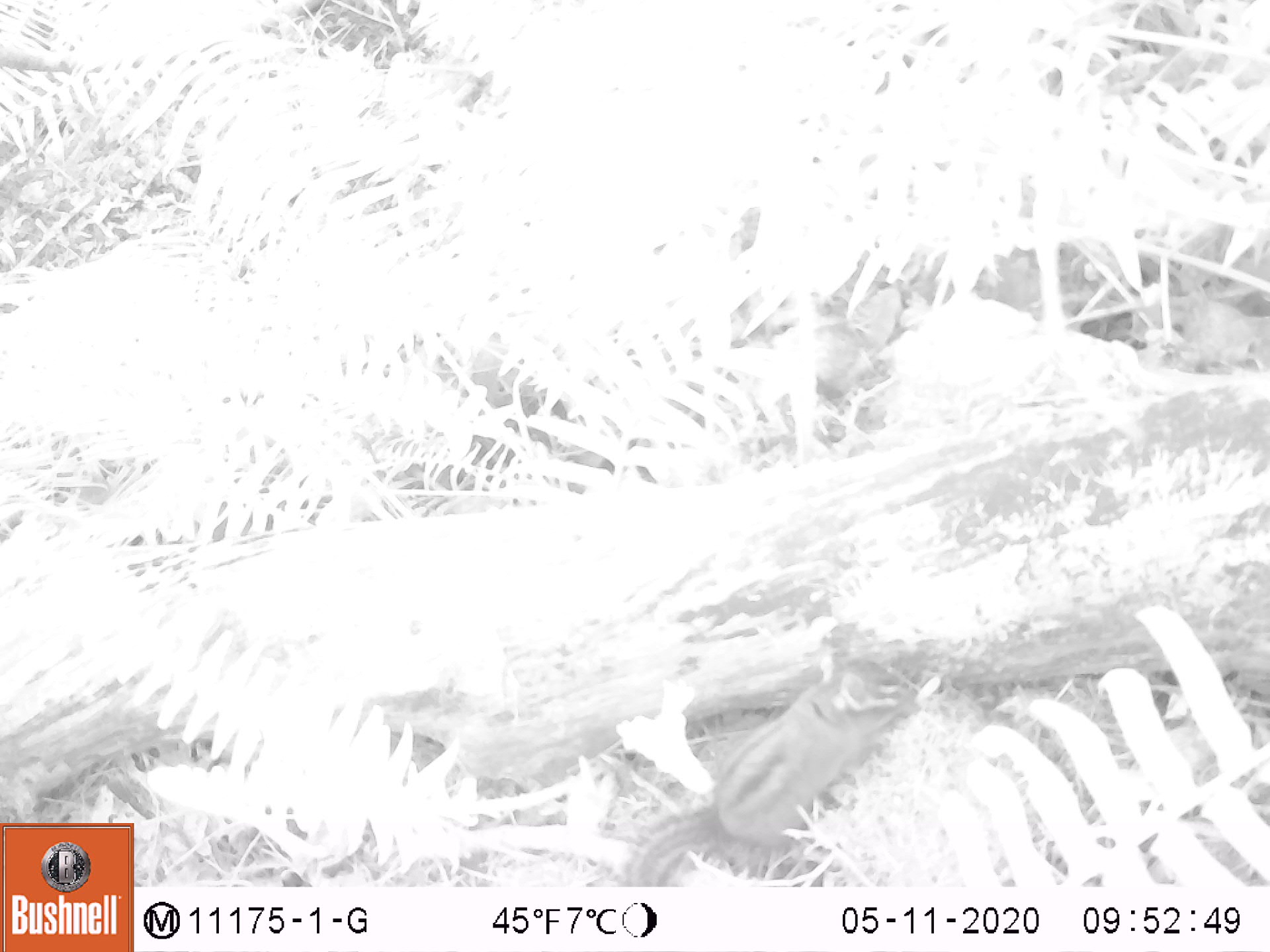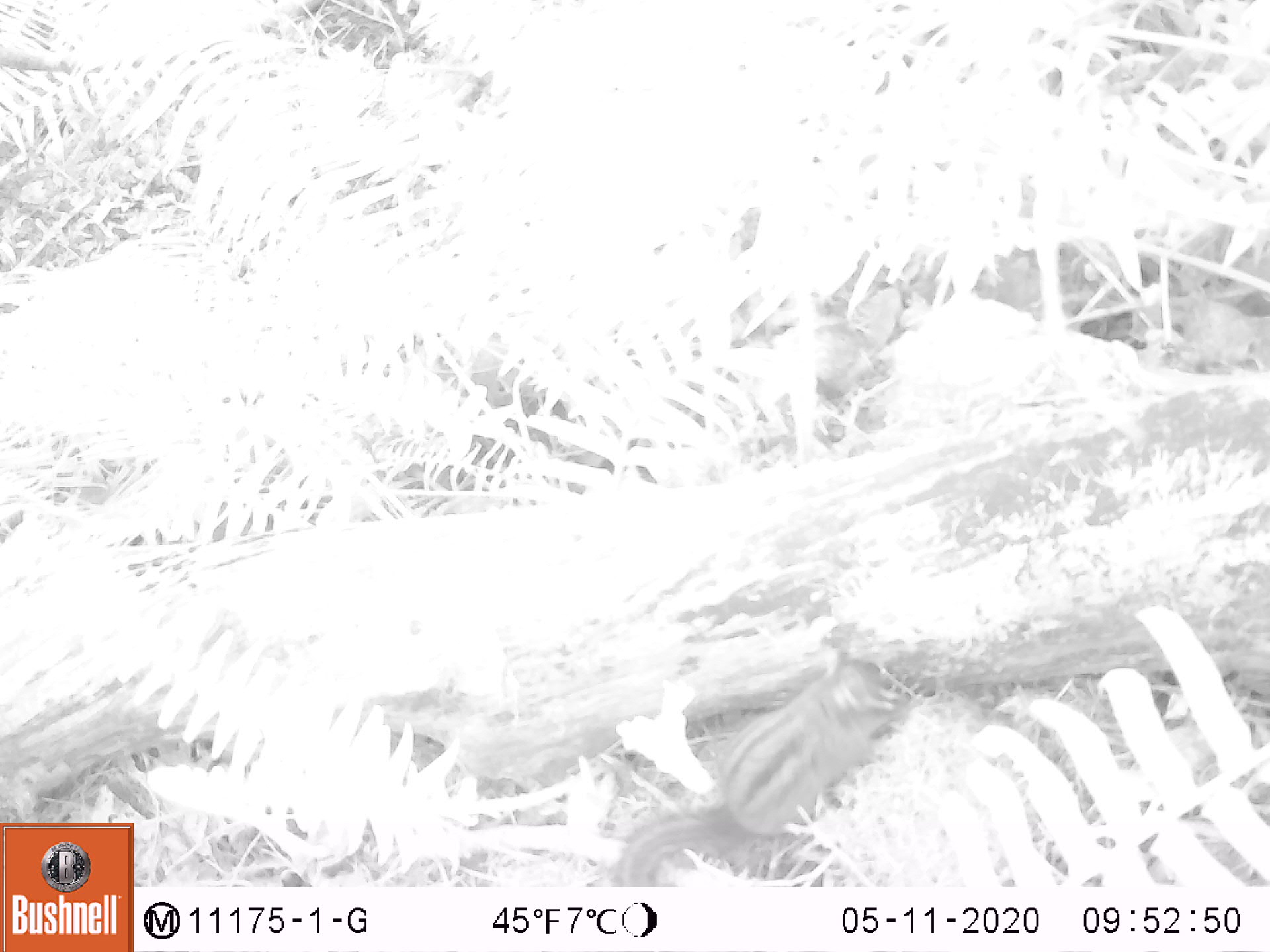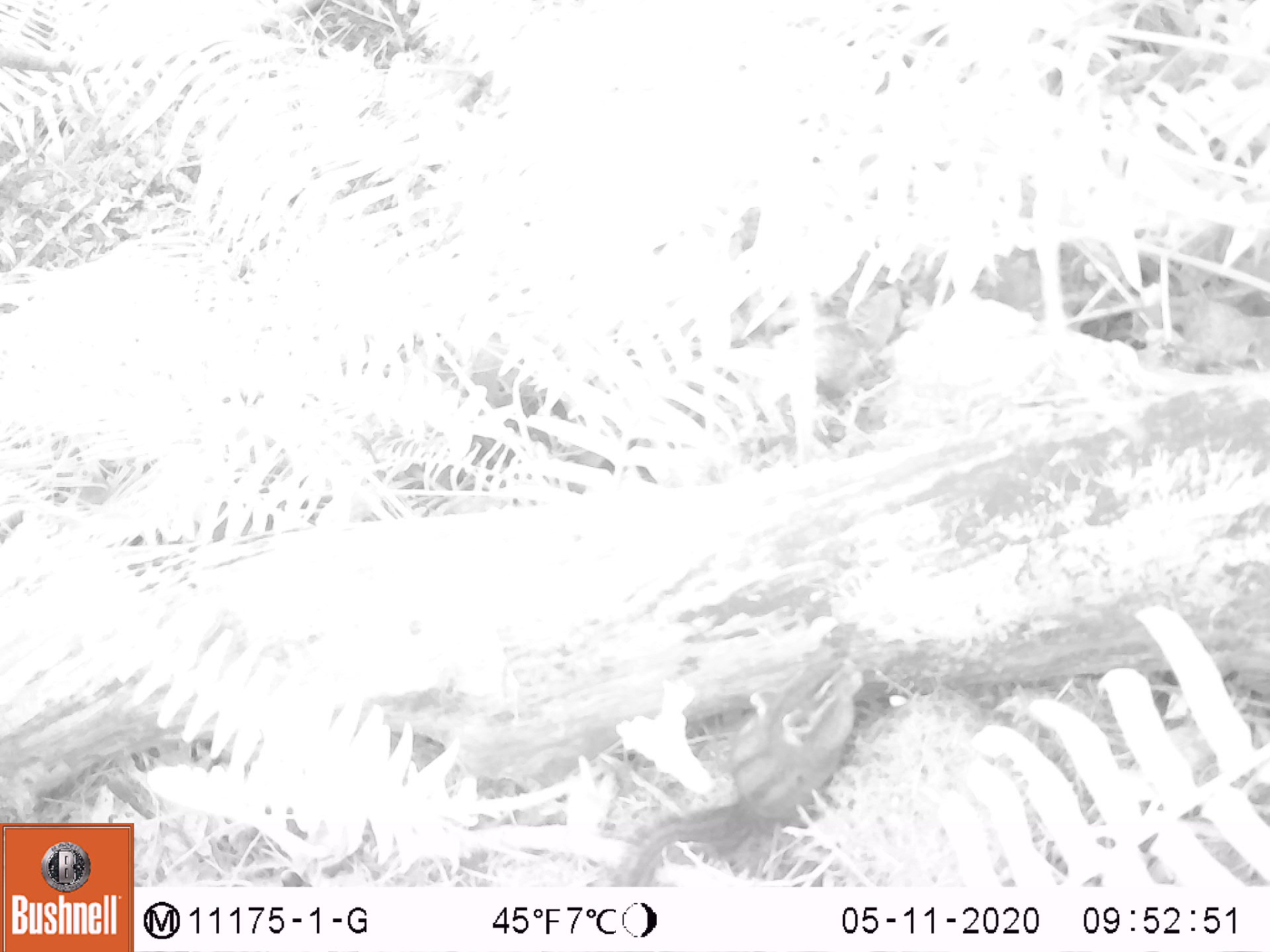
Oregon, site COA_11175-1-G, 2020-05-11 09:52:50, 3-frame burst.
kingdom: Animalia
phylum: Chordata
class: Mammalia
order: Rodentia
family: Sciuridae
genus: Neotamias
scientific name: Neotamias townsendii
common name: townsend's chipmunk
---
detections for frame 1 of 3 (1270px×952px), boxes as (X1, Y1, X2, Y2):
townsend's chipmunk: (618, 622, 923, 880)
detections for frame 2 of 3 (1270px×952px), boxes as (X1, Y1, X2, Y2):
townsend's chipmunk: (607, 624, 929, 878)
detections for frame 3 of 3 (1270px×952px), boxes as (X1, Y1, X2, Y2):
townsend's chipmunk: (605, 646, 876, 875)